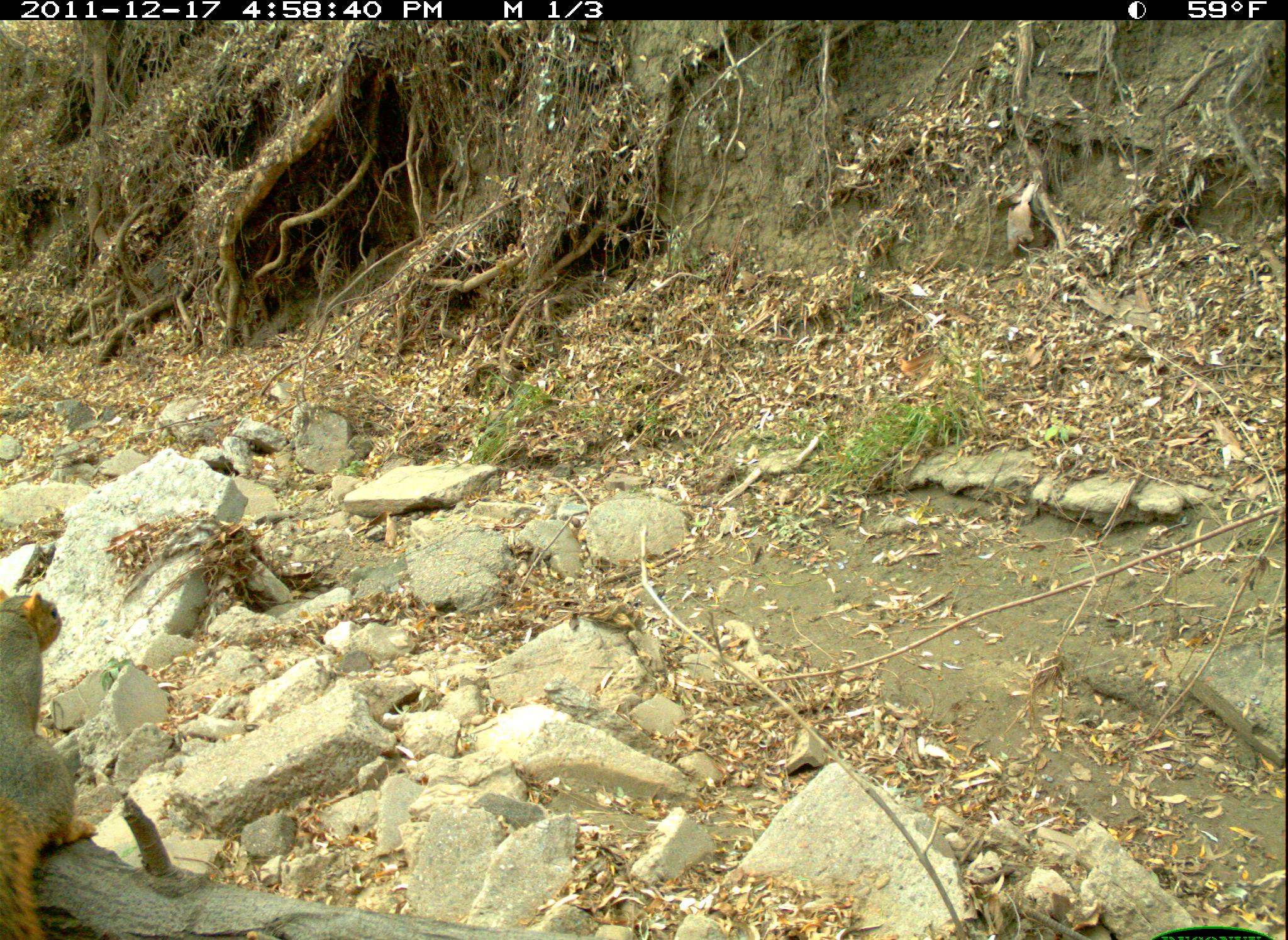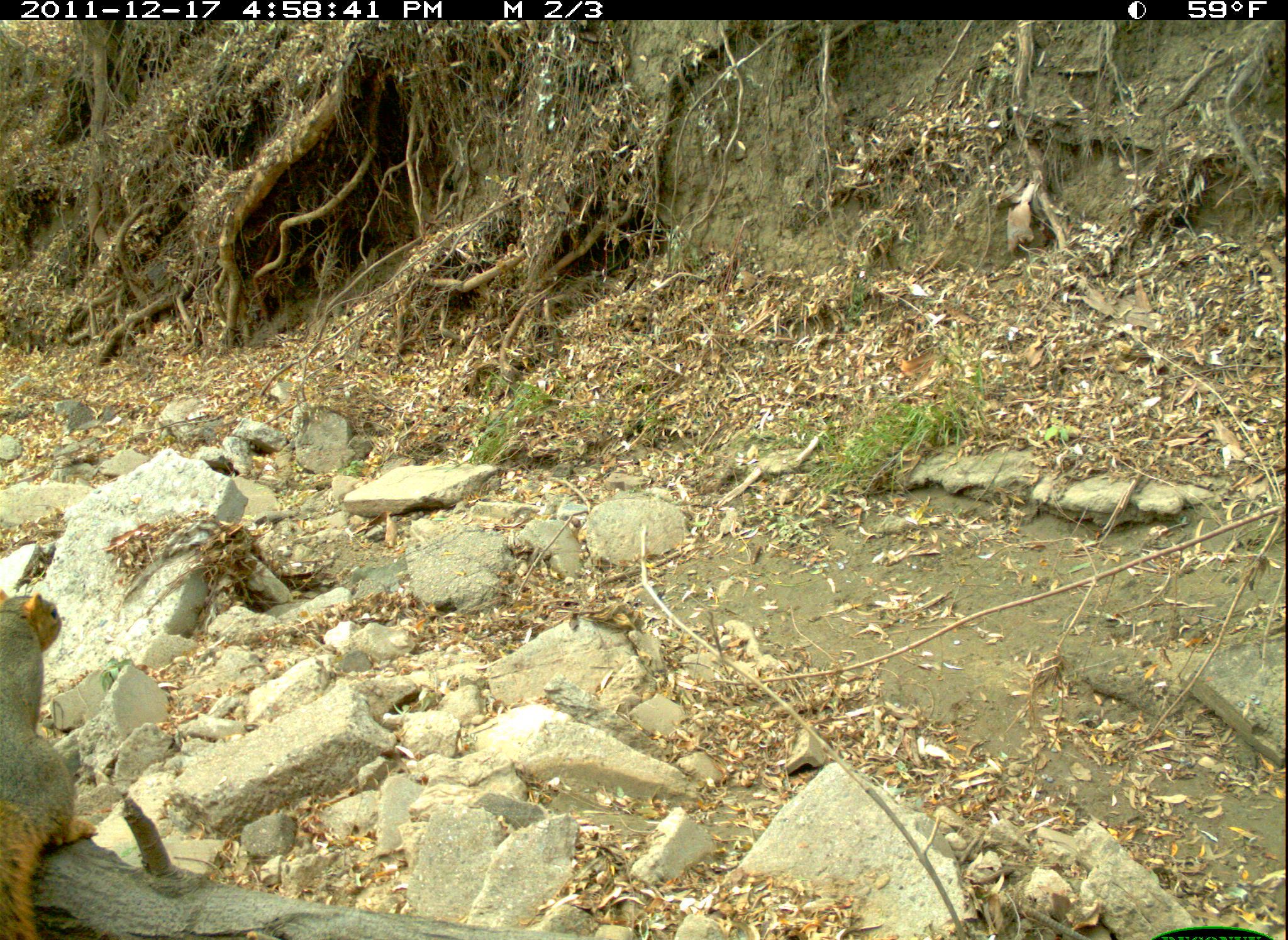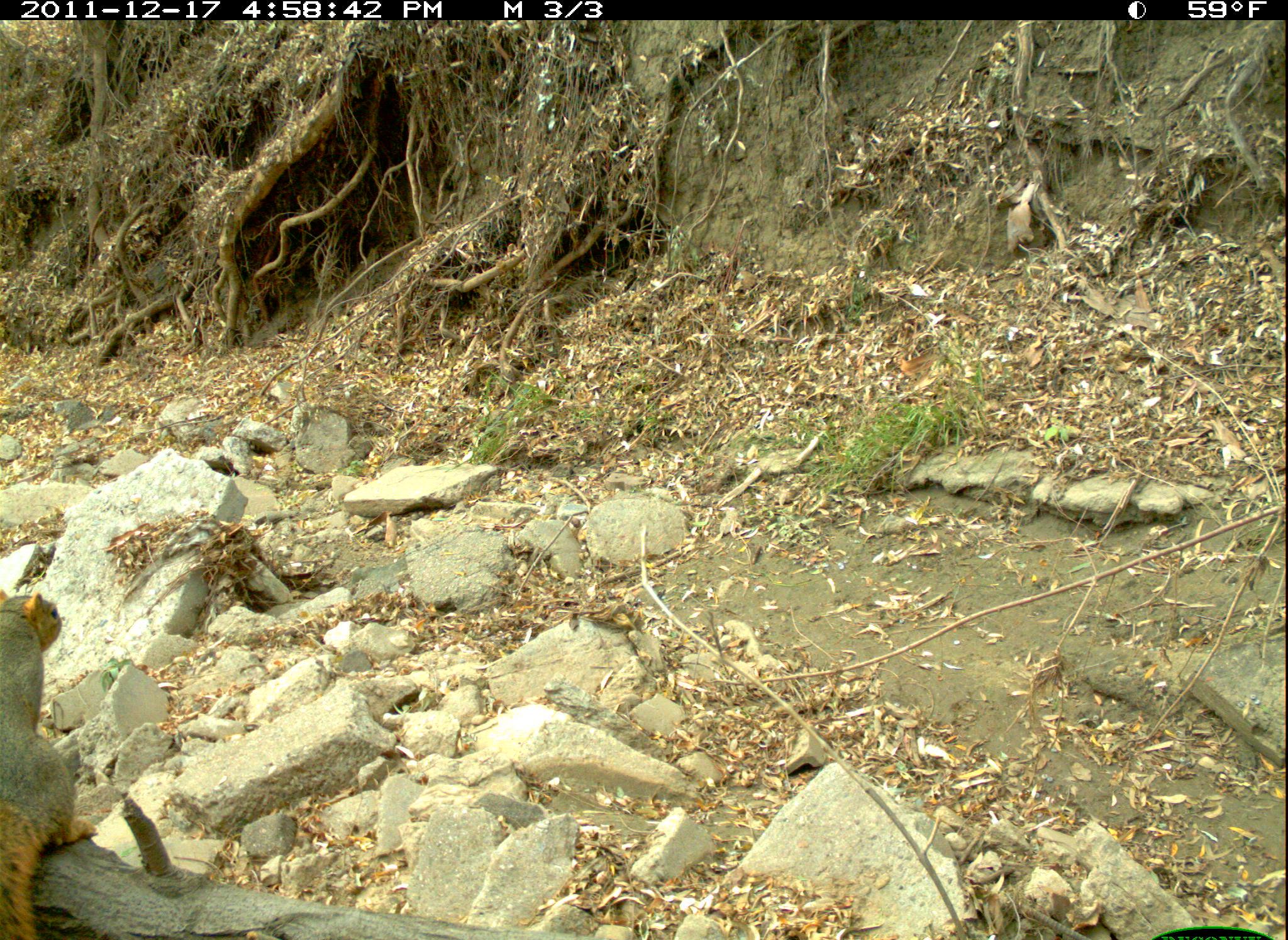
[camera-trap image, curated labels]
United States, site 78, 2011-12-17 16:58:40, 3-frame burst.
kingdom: Animalia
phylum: Chordata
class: Mammalia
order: Rodentia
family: Sciuridae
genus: Sciurus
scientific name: Sciurus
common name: squirrel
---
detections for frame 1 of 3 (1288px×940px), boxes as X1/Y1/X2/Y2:
squirrel: 0/585/103/940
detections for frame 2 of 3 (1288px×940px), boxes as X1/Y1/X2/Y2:
squirrel: 2/581/108/940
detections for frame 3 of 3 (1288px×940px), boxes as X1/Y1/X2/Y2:
squirrel: 0/591/105/940